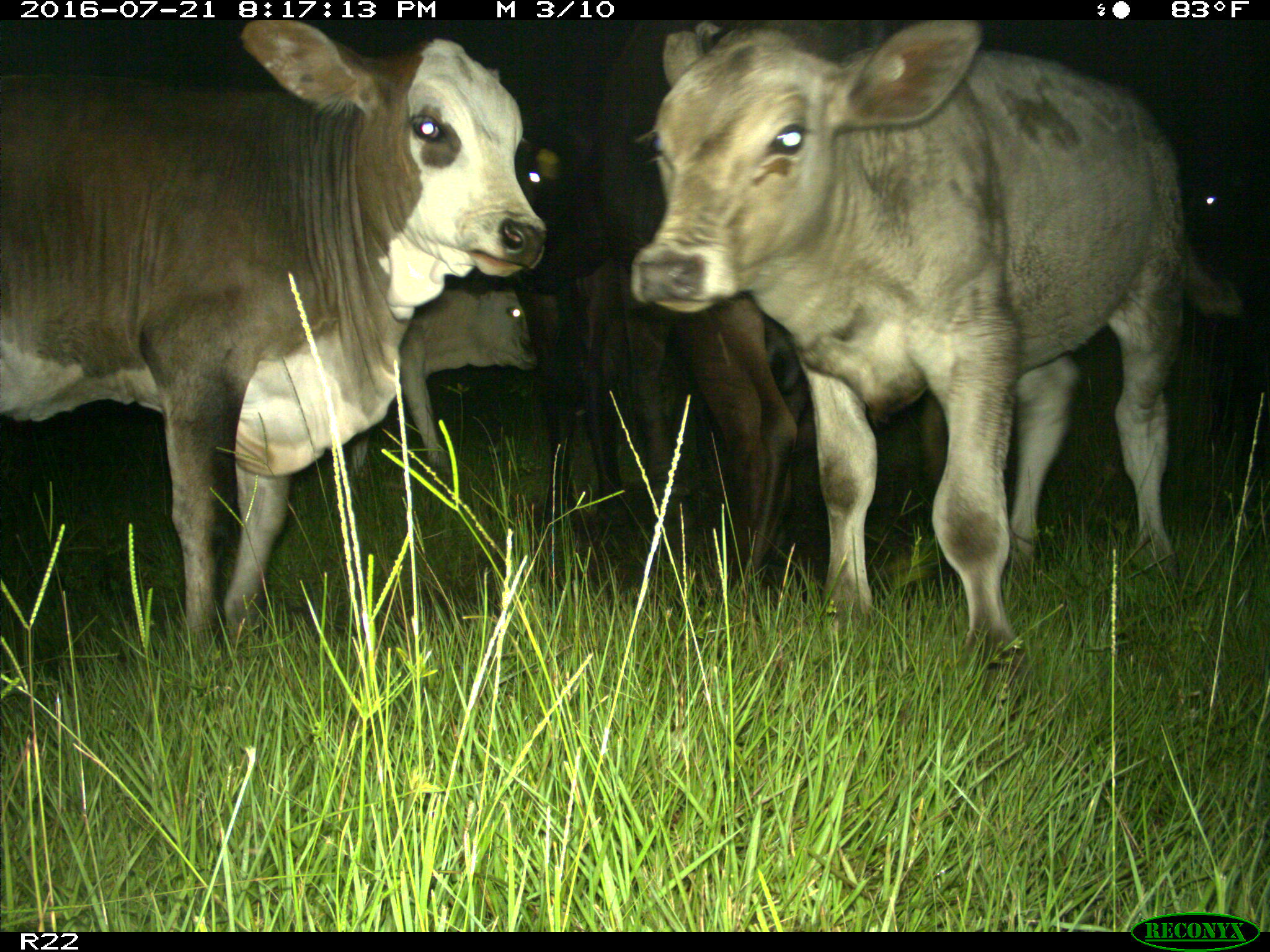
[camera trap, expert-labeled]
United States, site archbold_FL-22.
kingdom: Animalia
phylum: Chordata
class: Mammalia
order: Artiodactyla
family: Bovidae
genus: Bos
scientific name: Bos taurus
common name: domestic cow